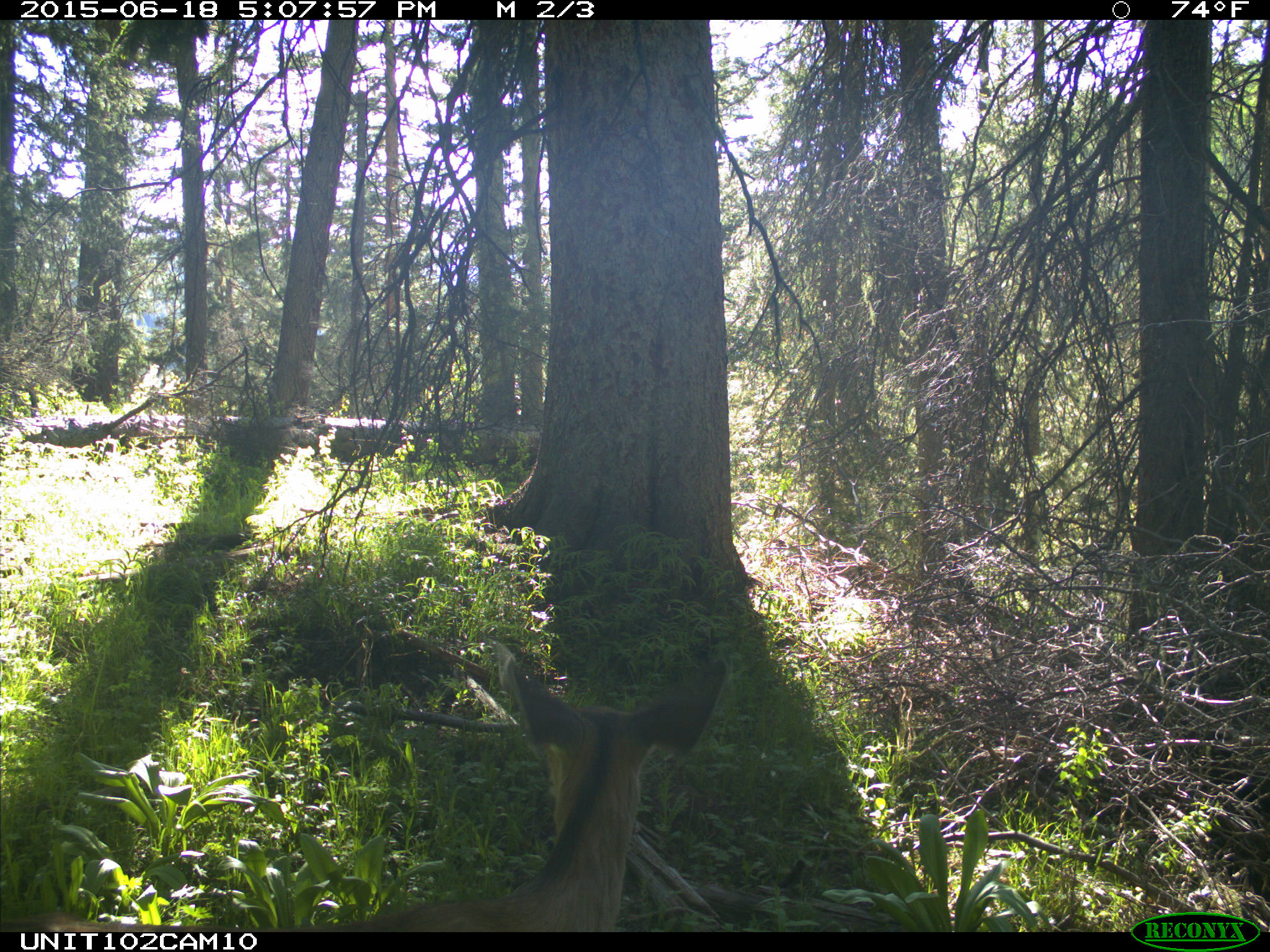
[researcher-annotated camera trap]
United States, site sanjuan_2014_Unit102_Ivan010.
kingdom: Animalia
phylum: Chordata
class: Mammalia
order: Artiodactyla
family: Cervidae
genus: Odocoileus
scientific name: Odocoileus hemionus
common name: mule deer